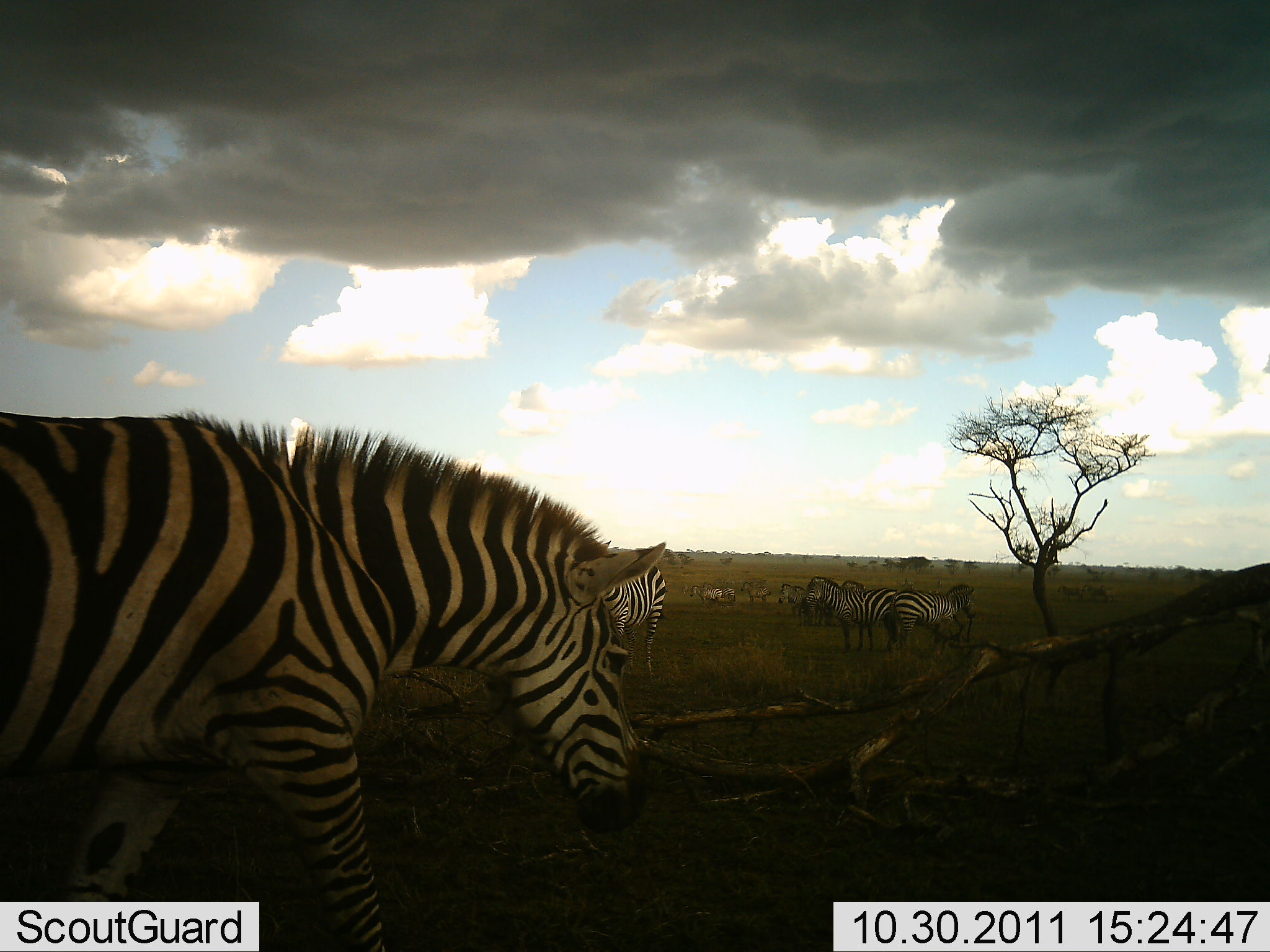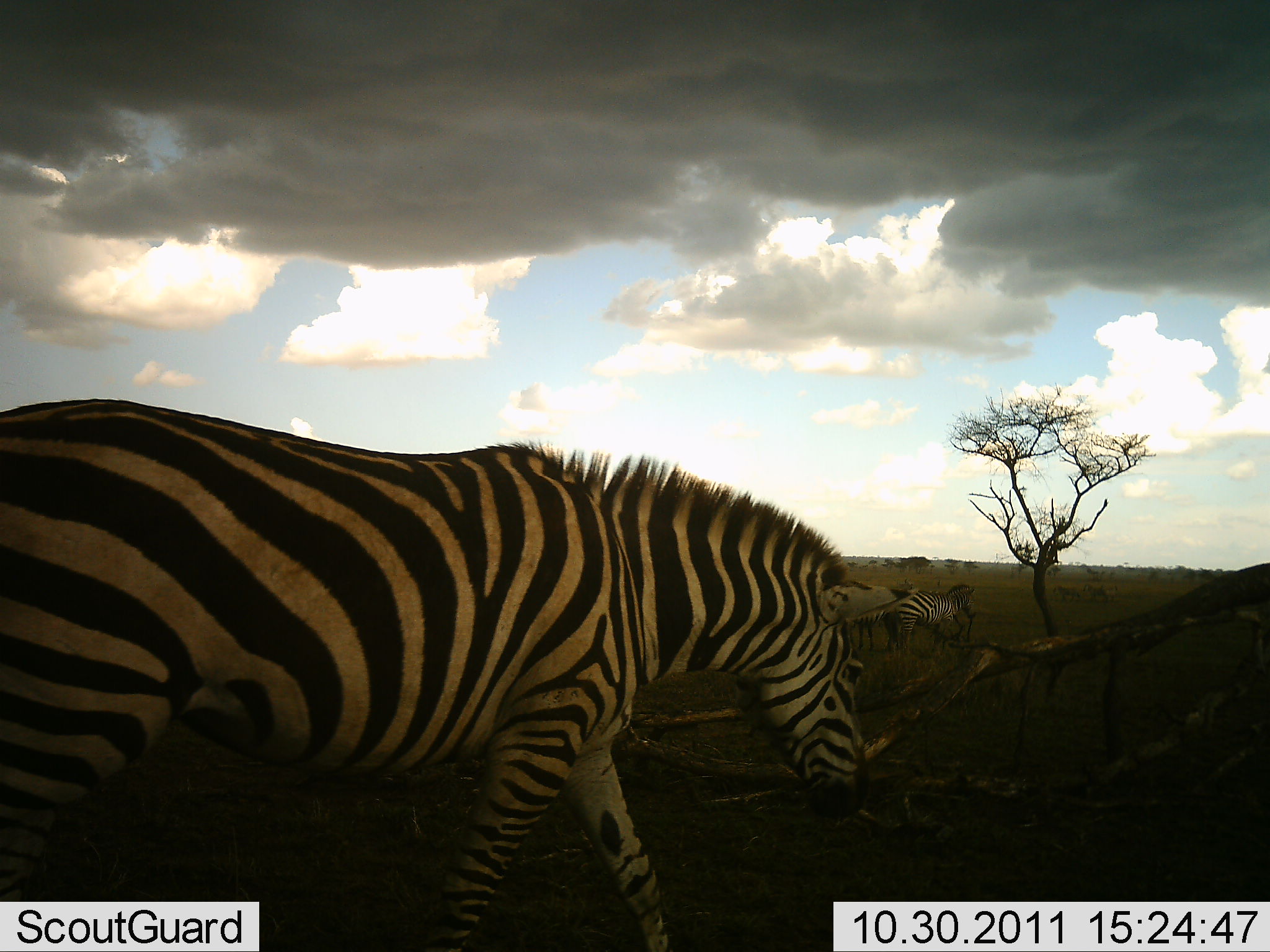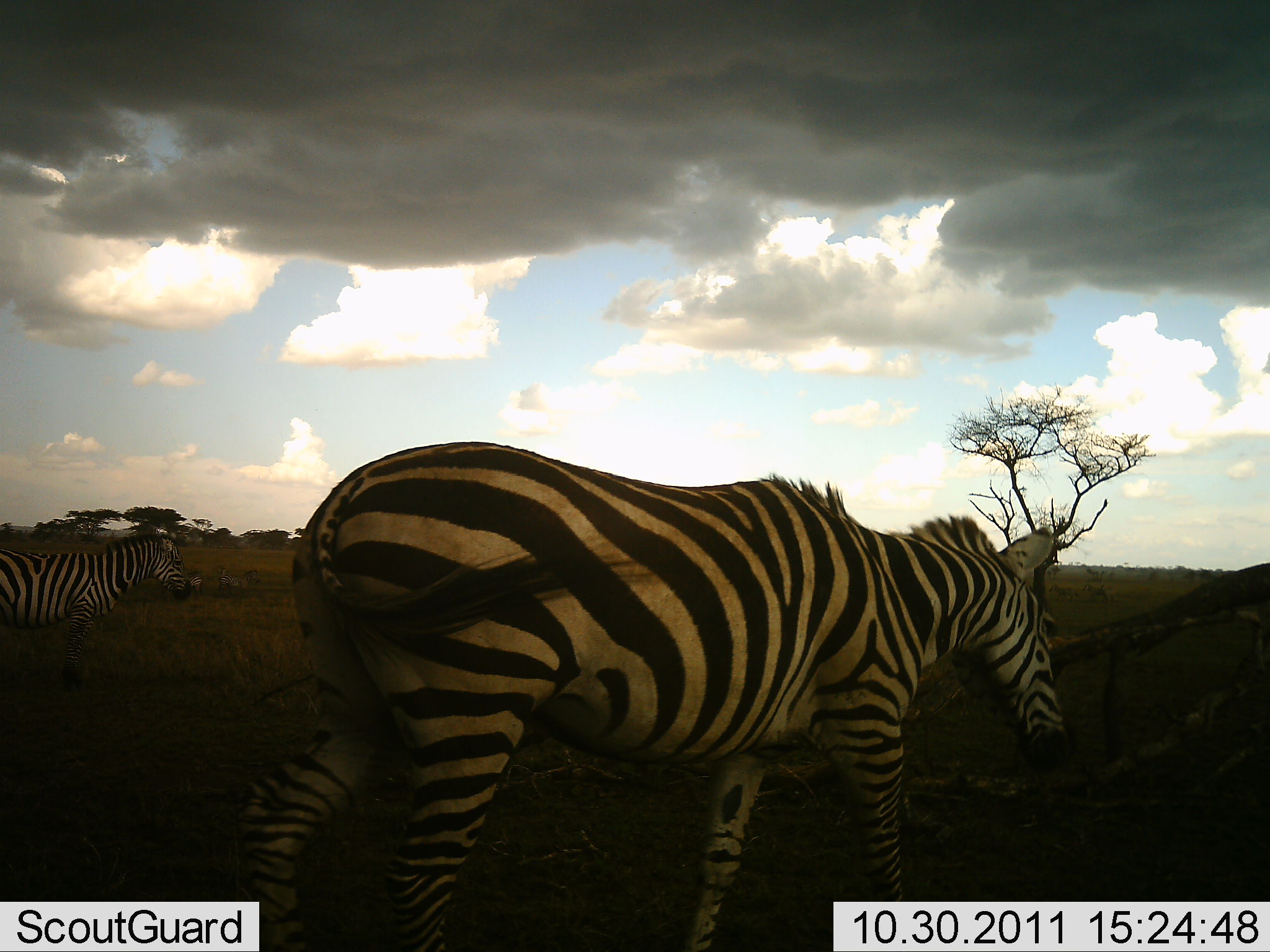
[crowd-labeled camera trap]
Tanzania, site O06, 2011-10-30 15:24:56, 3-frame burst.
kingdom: Animalia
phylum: Chordata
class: Mammalia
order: Perissodactyla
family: Equidae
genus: Equus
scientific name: Equus quagga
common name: plains zebra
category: zebra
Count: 6.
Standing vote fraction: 64%.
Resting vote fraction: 0%.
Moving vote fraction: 86%.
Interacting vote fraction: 7%.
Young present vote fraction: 0%.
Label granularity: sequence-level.